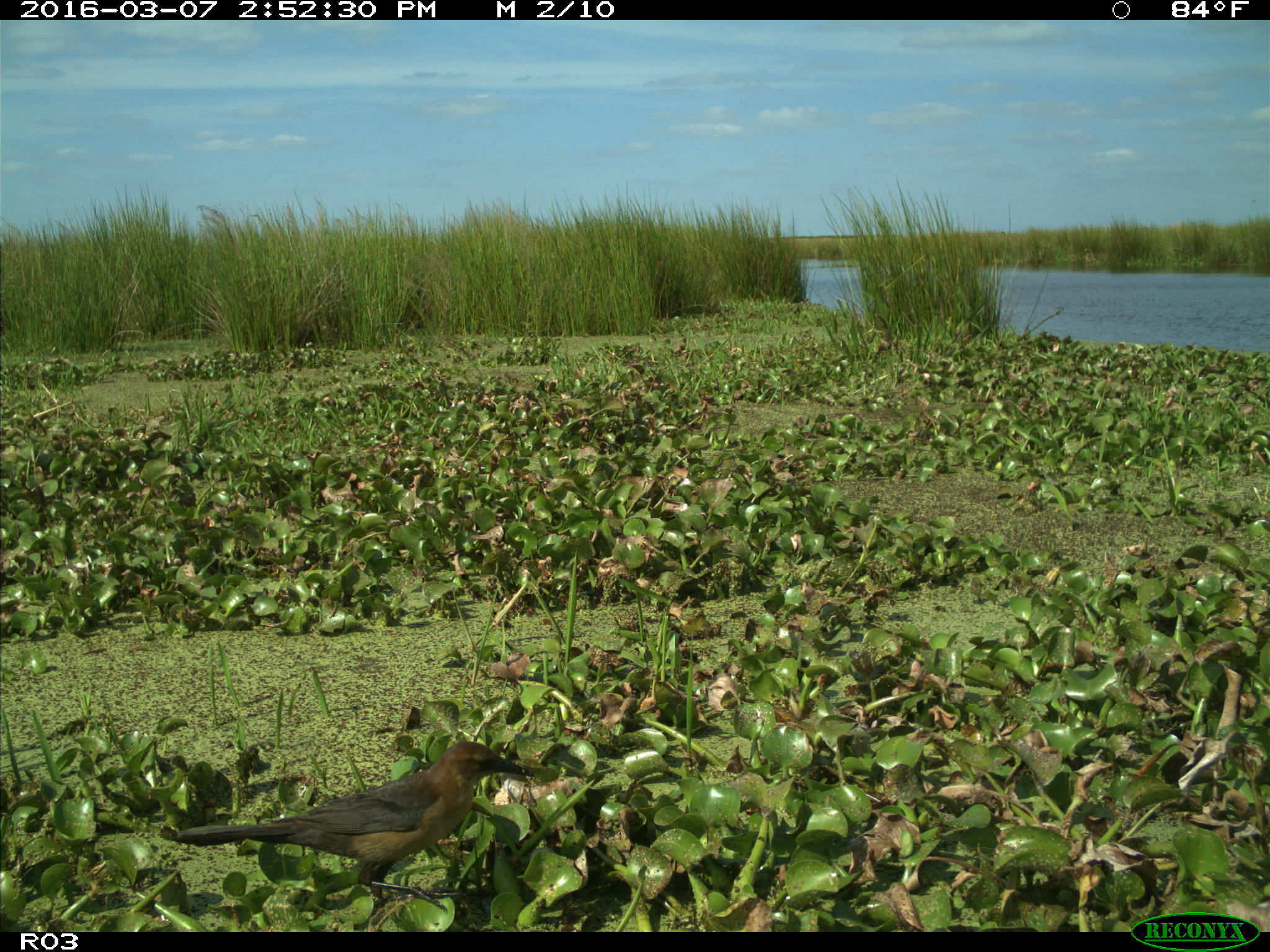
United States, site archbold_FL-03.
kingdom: Animalia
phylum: Chordata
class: Aves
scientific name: Aves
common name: birds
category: unidentified bird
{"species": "unidentified bird (birds) (Aves)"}